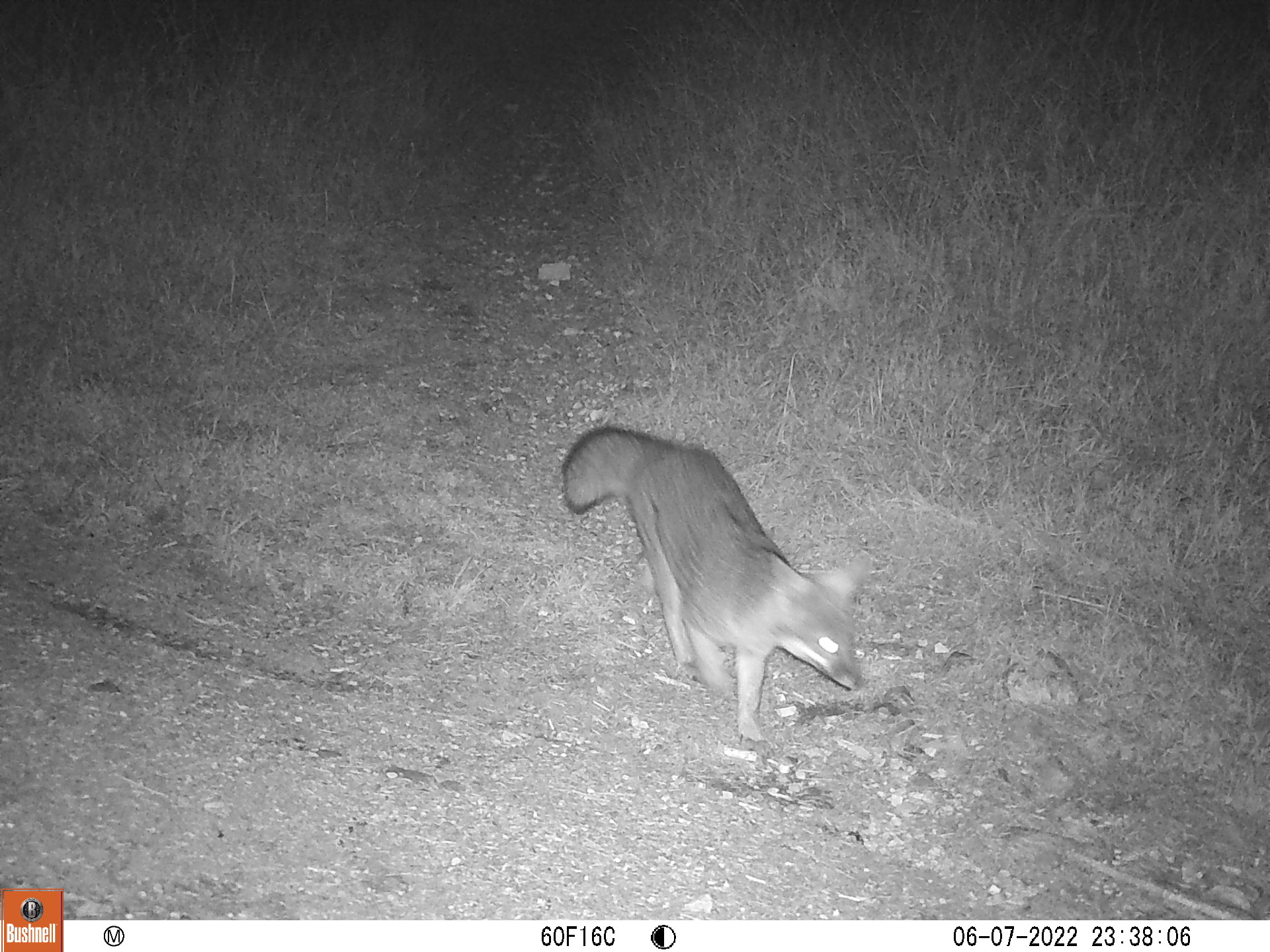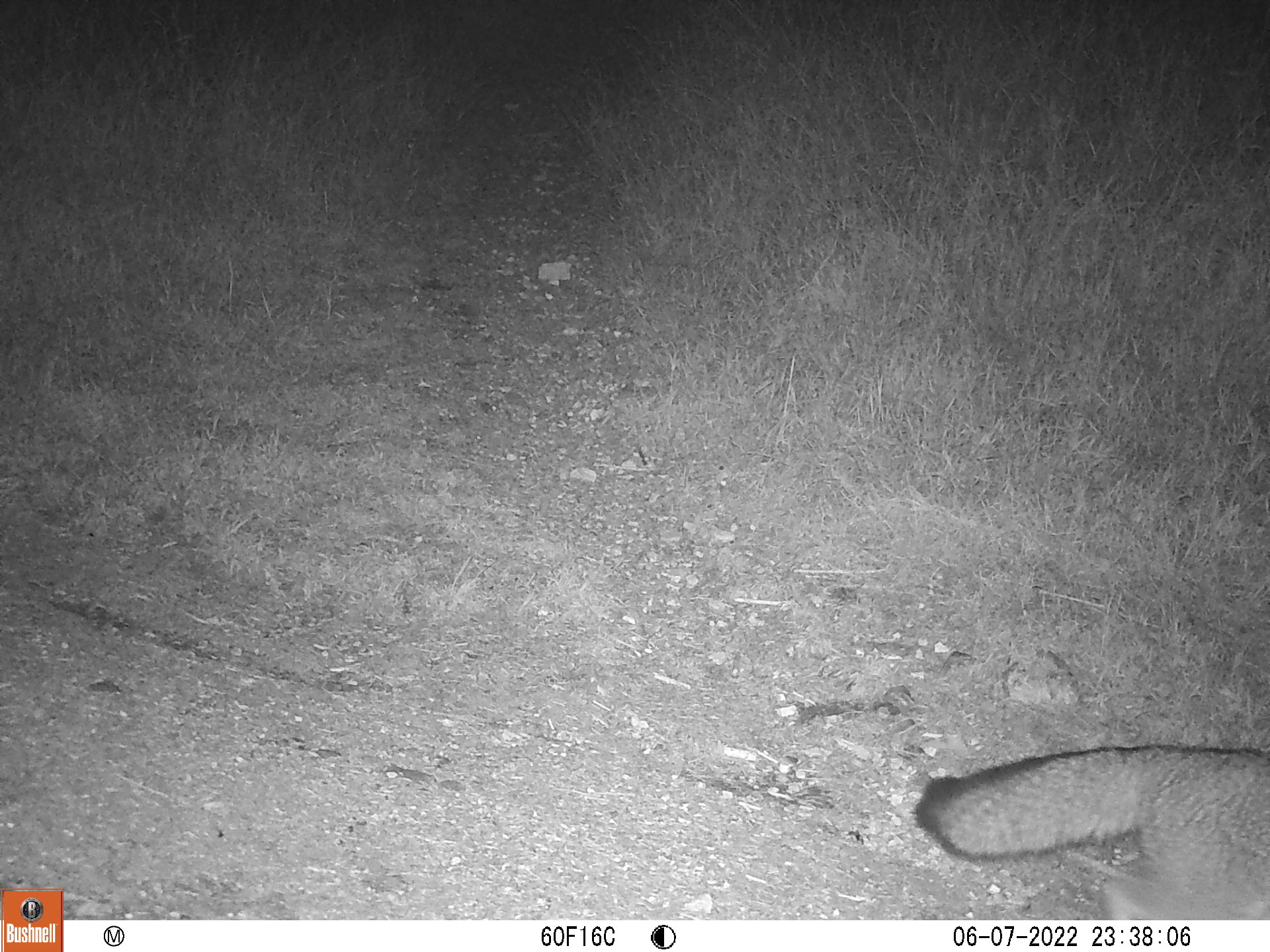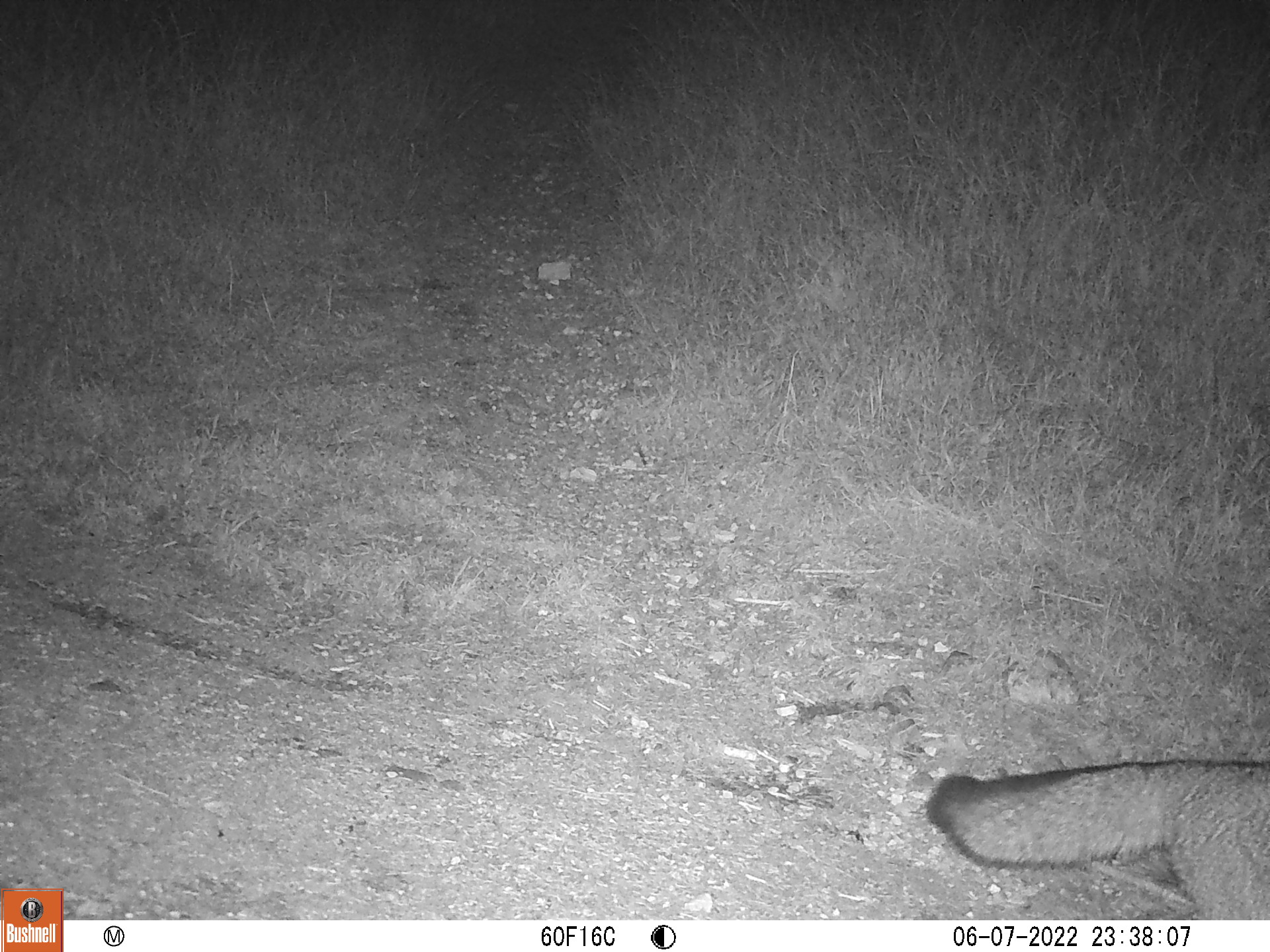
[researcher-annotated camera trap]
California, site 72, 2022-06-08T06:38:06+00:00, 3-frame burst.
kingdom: Animalia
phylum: Chordata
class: Mammalia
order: Carnivora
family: Canidae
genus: Urocyon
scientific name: Urocyon cinereoargenteus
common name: gray fox